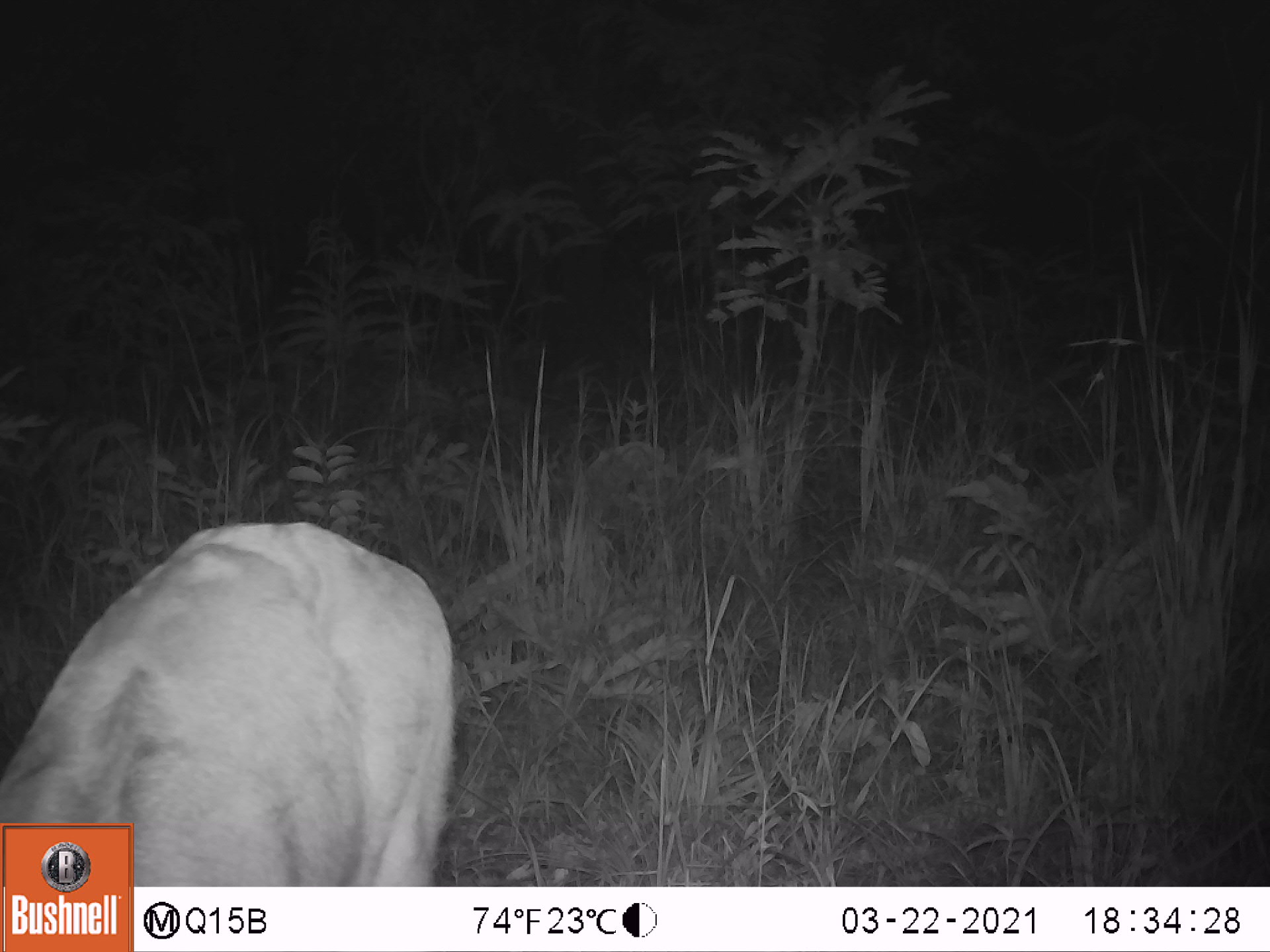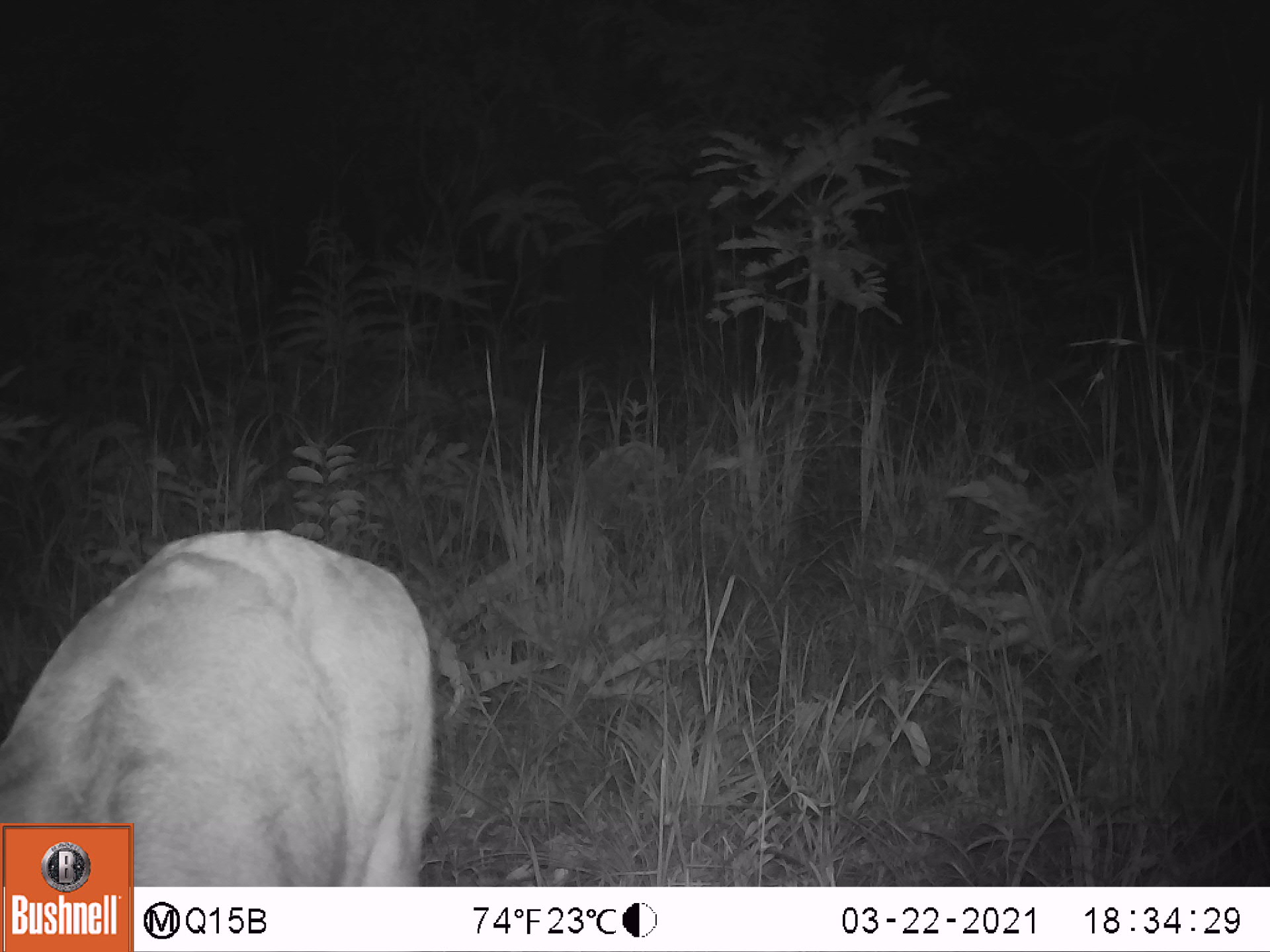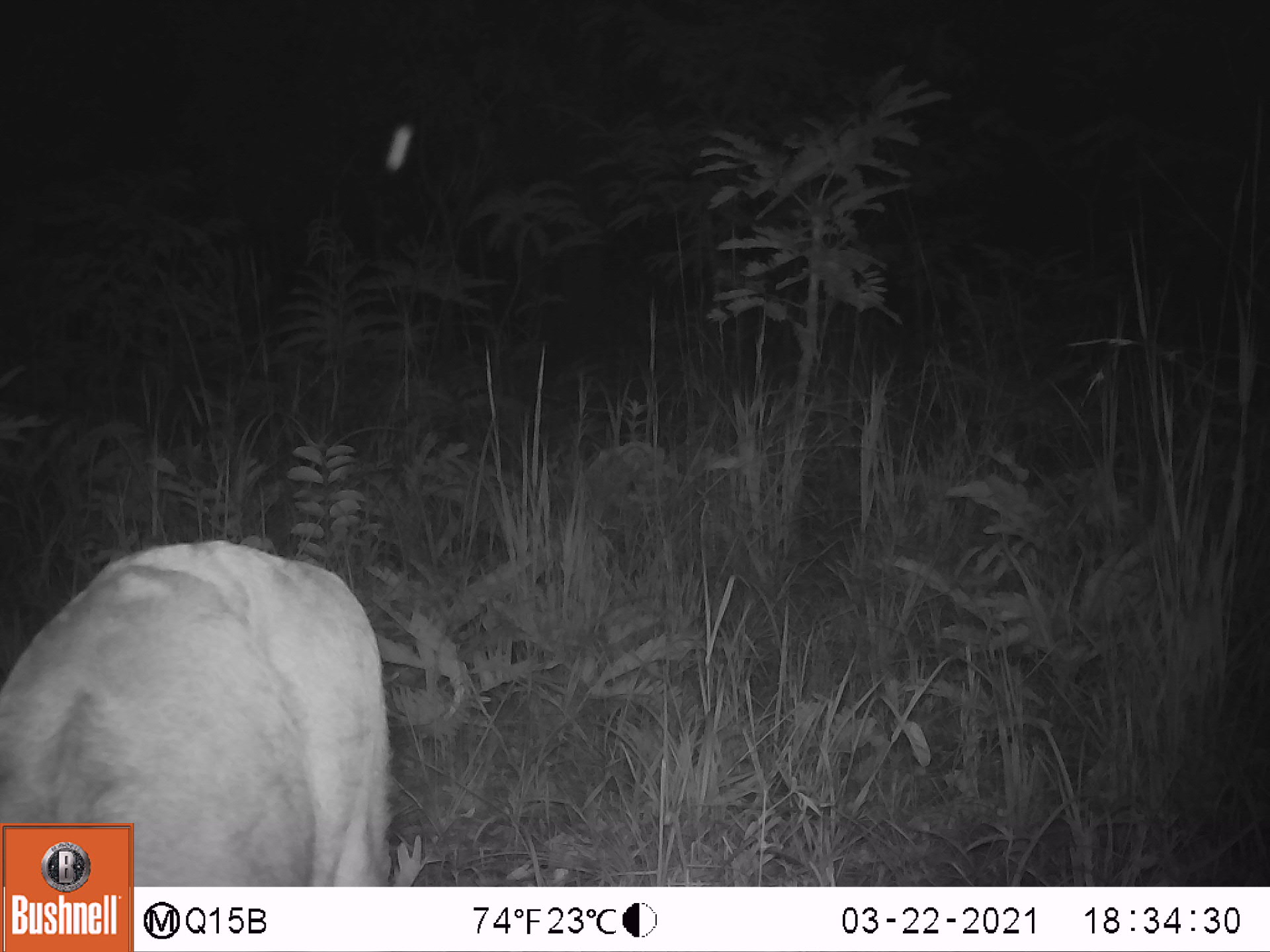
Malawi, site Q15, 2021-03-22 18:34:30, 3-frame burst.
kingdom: Animalia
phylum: Chordata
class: Mammalia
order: Artiodactyla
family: Bovidae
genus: Redunca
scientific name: Redunca arundinum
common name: southern reedbuck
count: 1